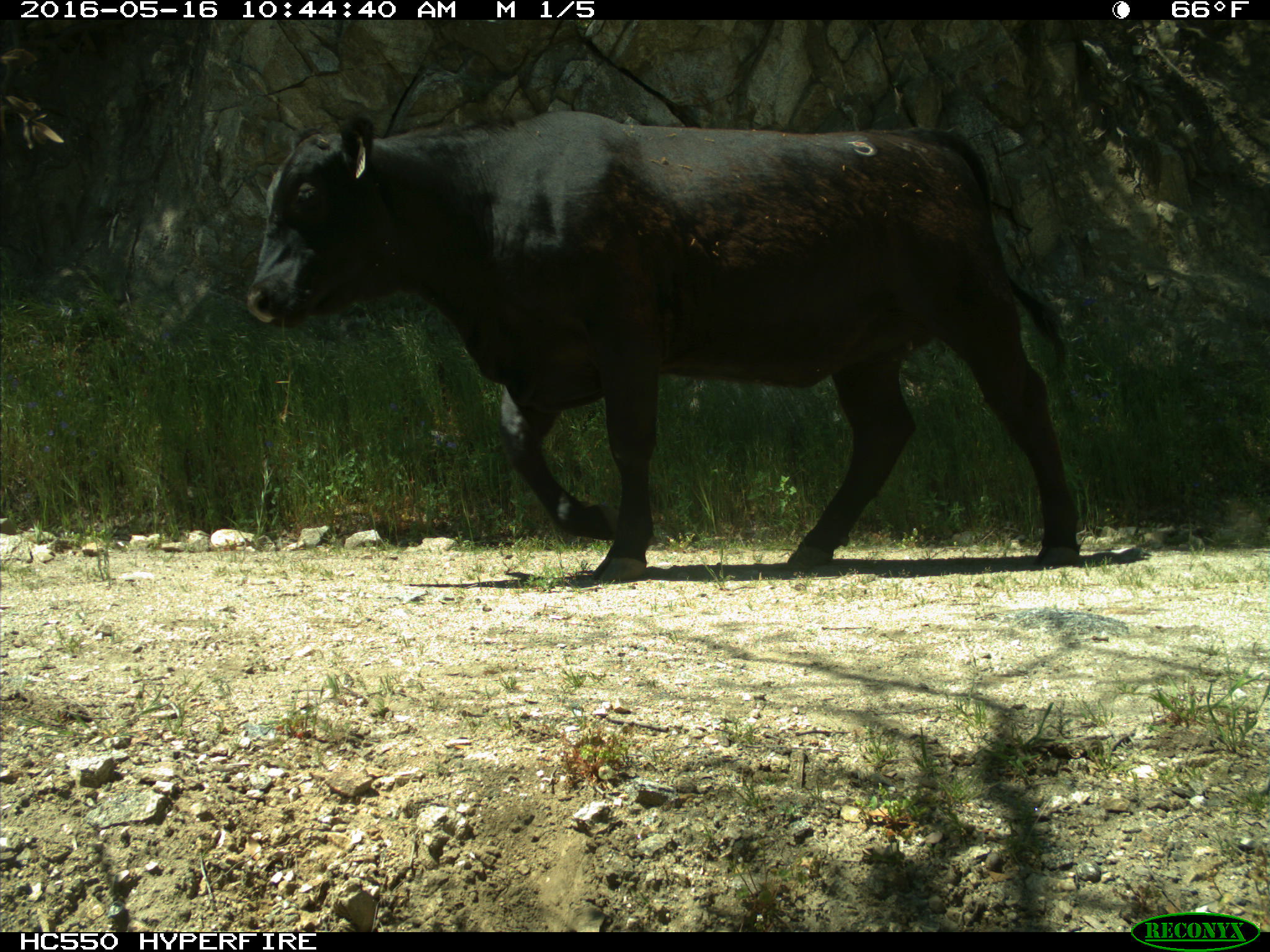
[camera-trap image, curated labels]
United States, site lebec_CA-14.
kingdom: Animalia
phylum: Chordata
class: Mammalia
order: Artiodactyla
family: Bovidae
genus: Bos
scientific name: Bos taurus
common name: domestic cow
Bos taurus (domestic cow).